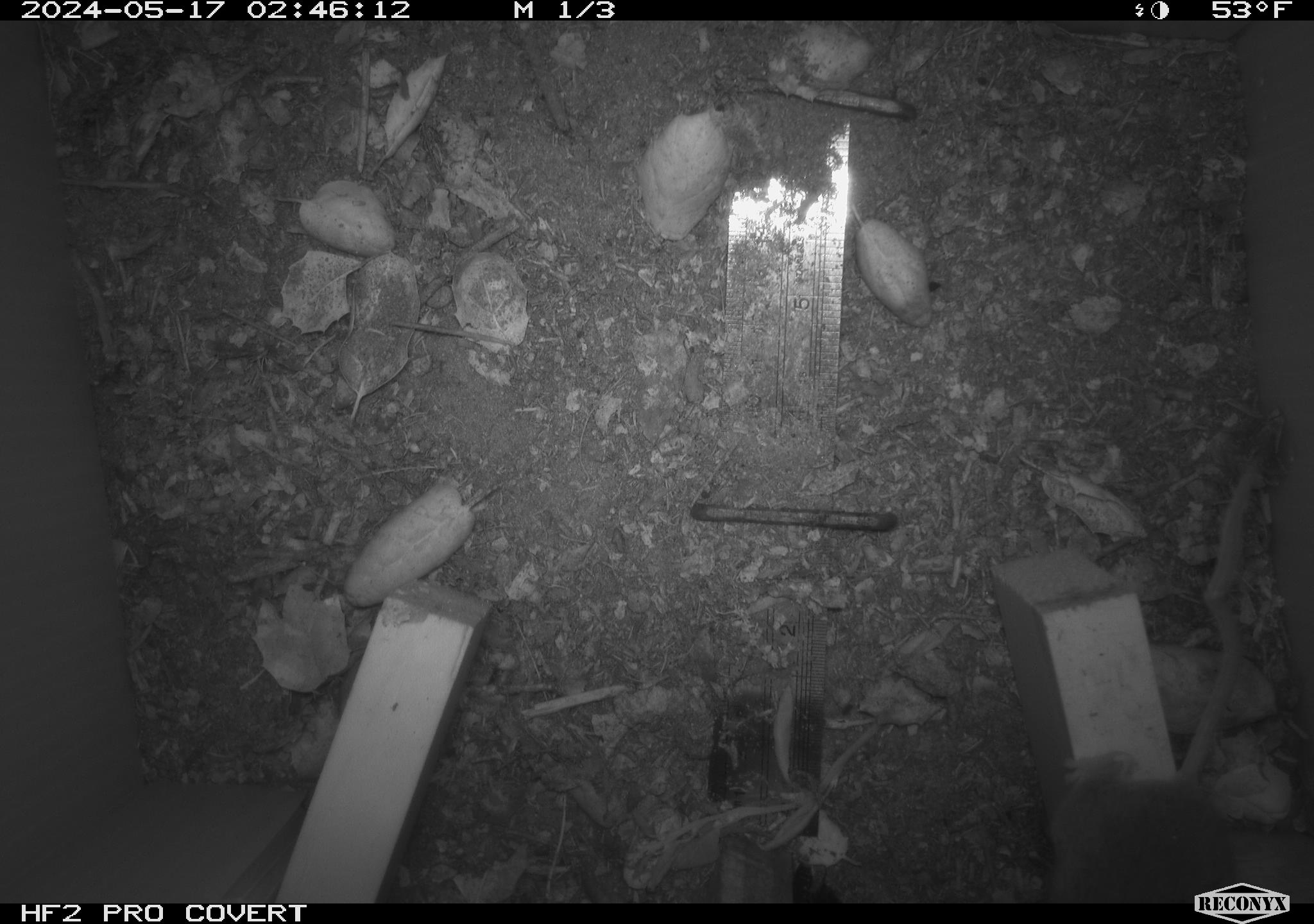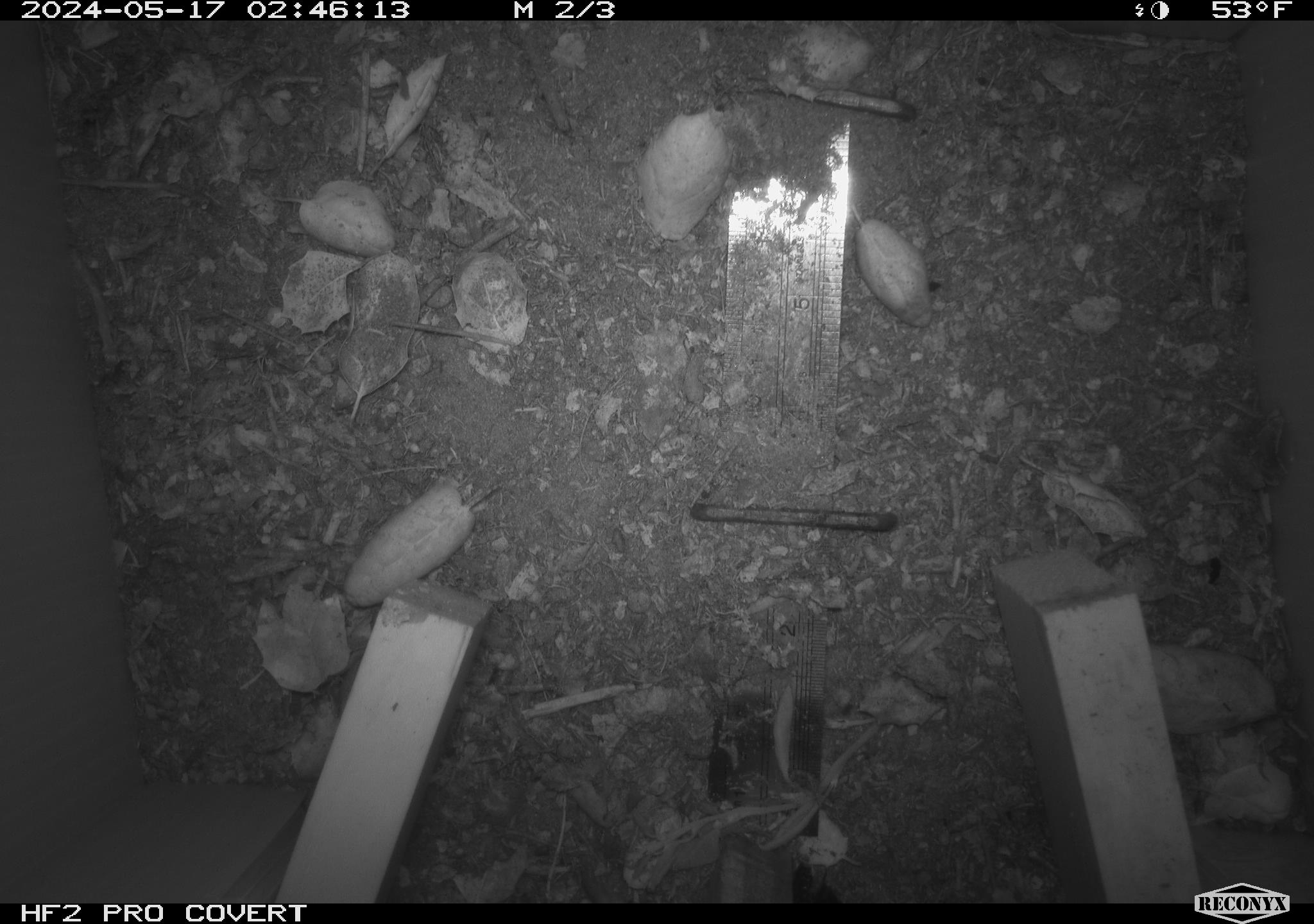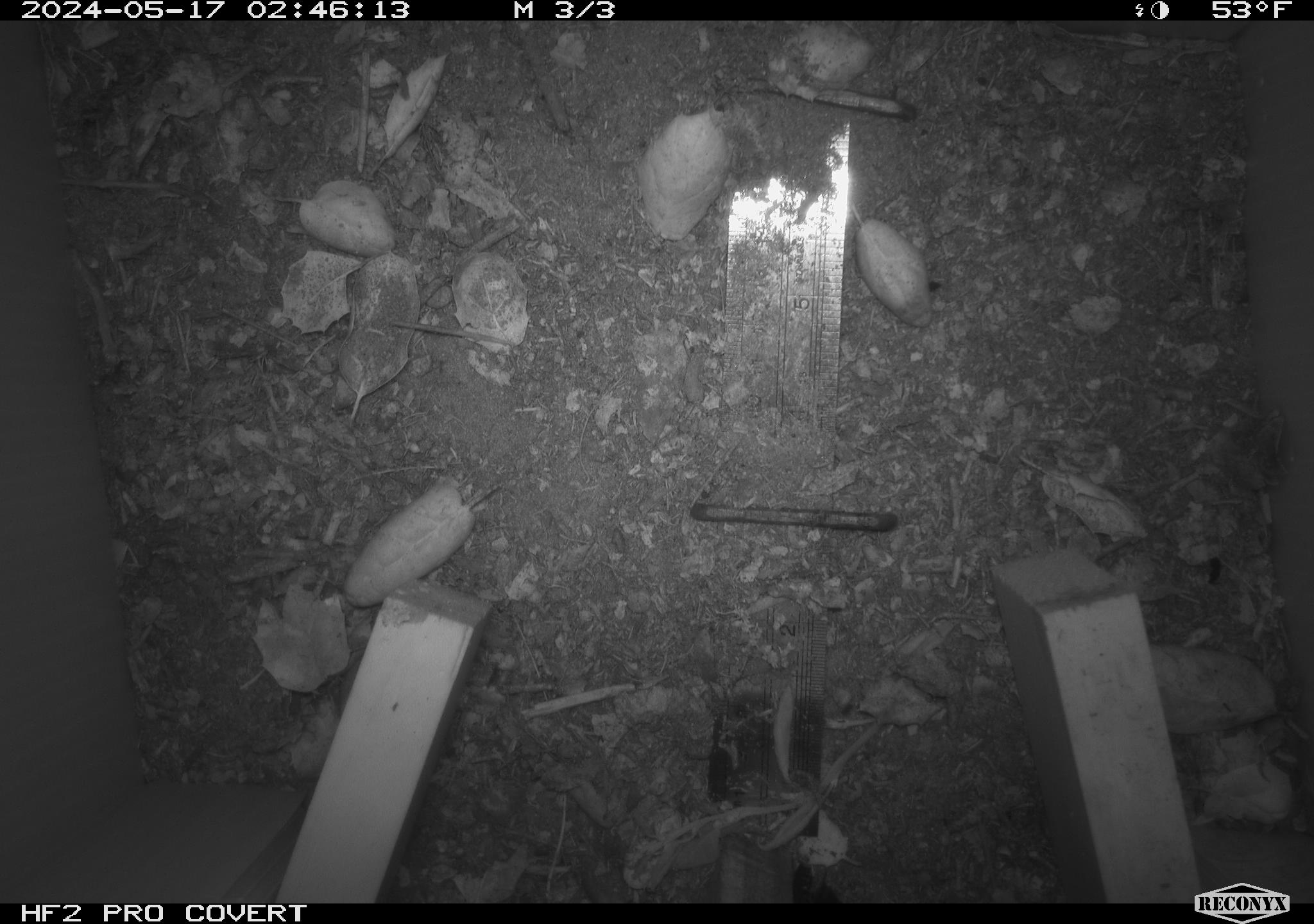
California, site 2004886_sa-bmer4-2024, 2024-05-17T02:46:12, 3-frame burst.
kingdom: Animalia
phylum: Chordata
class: Mammalia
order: Rodentia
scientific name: Rodentia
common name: mouse species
Mouse species (Rodentia).